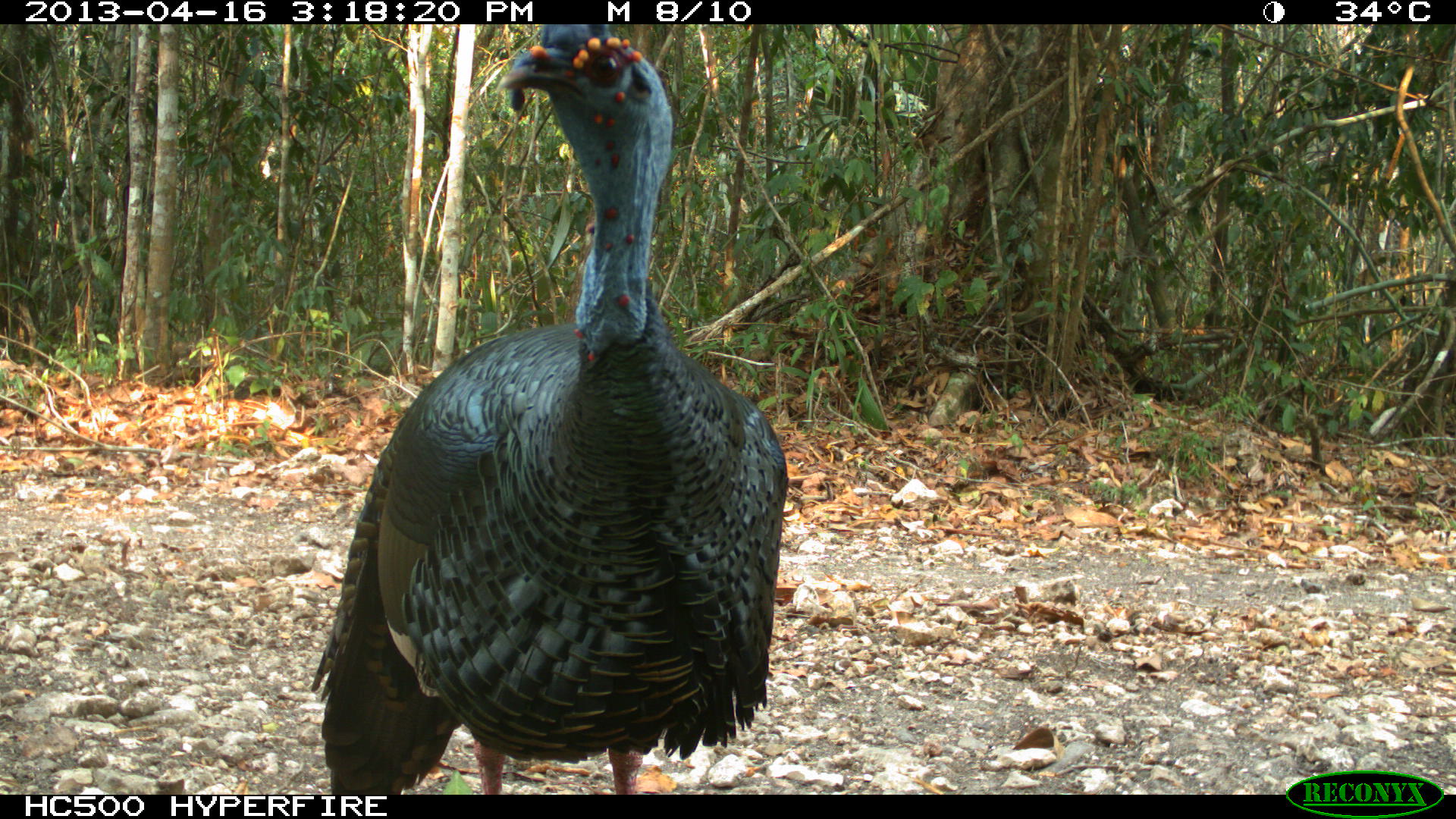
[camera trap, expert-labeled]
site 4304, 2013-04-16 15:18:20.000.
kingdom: Animalia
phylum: Chordata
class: Aves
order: Galliformes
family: Phasianidae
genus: Meleagris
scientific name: Meleagris ocellata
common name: ocellated turkey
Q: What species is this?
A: Meleagris ocellata (ocellated turkey).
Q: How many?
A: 1.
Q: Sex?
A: Male.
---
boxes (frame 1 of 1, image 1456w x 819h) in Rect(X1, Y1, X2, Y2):
meleagris ocellata: Rect(305, 22, 789, 793)